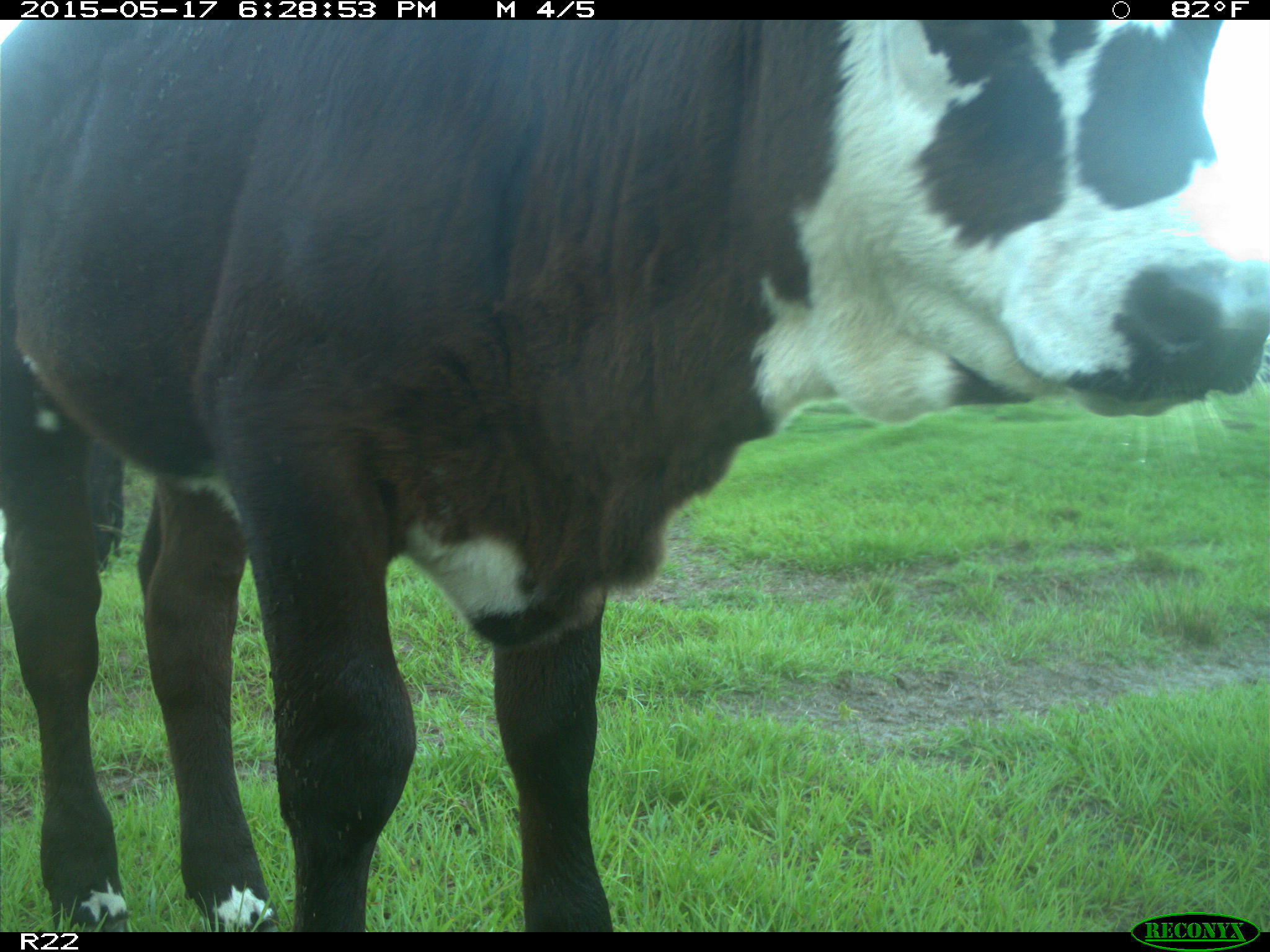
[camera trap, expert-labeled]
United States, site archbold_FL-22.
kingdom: Animalia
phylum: Chordata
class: Mammalia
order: Artiodactyla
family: Bovidae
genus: Bos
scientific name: Bos taurus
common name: domestic cow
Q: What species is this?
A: Bos taurus (domestic cow).